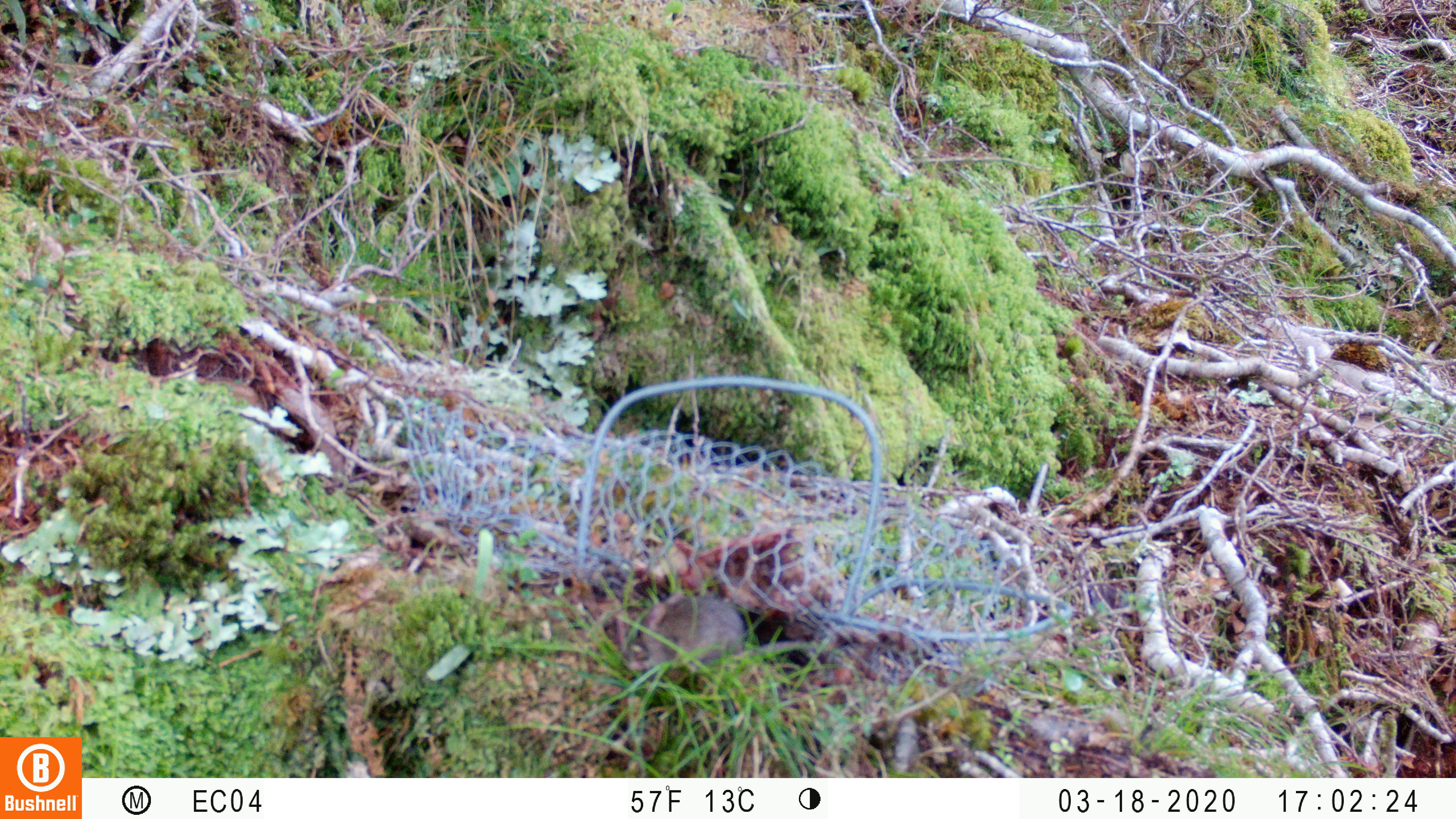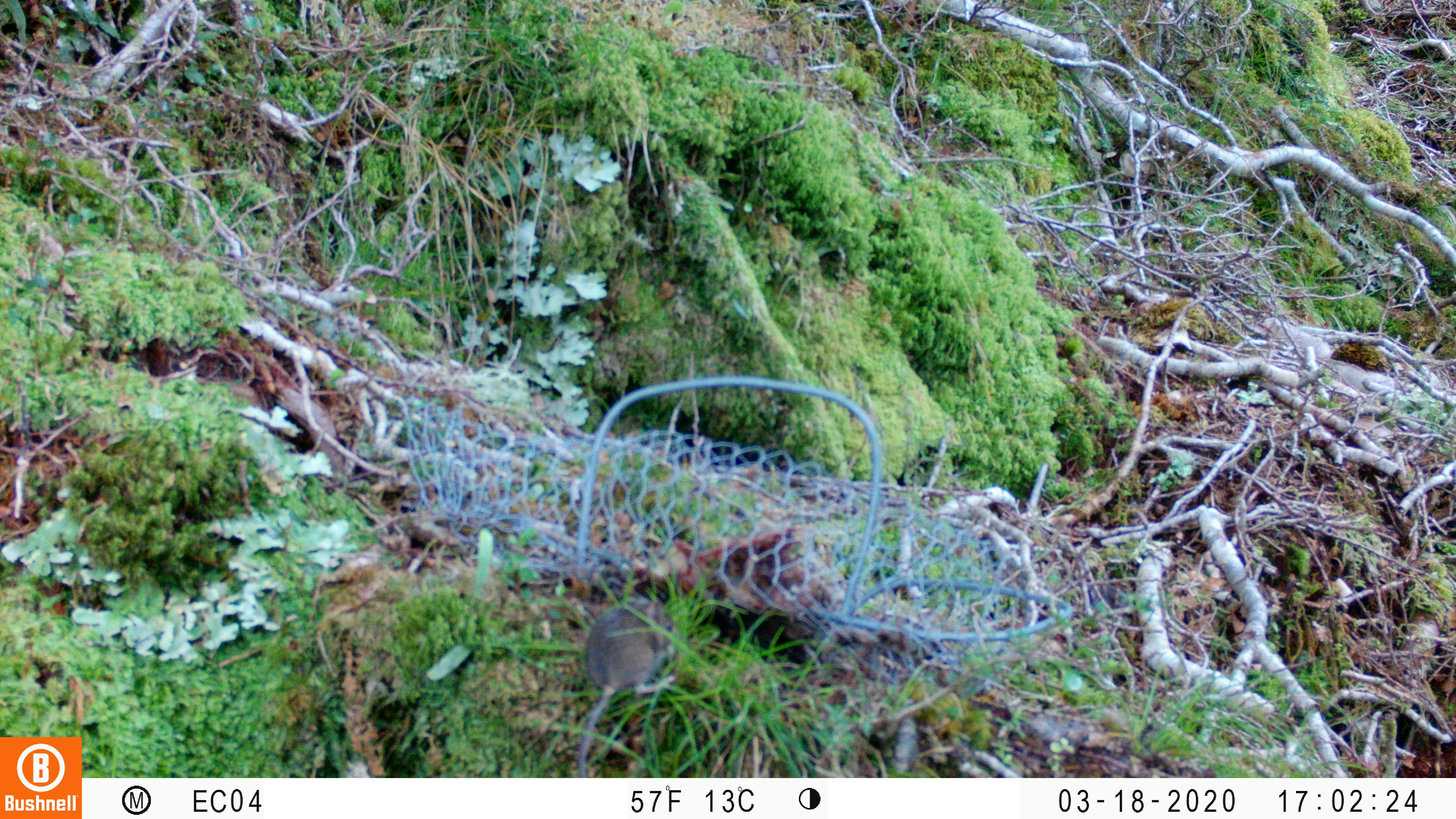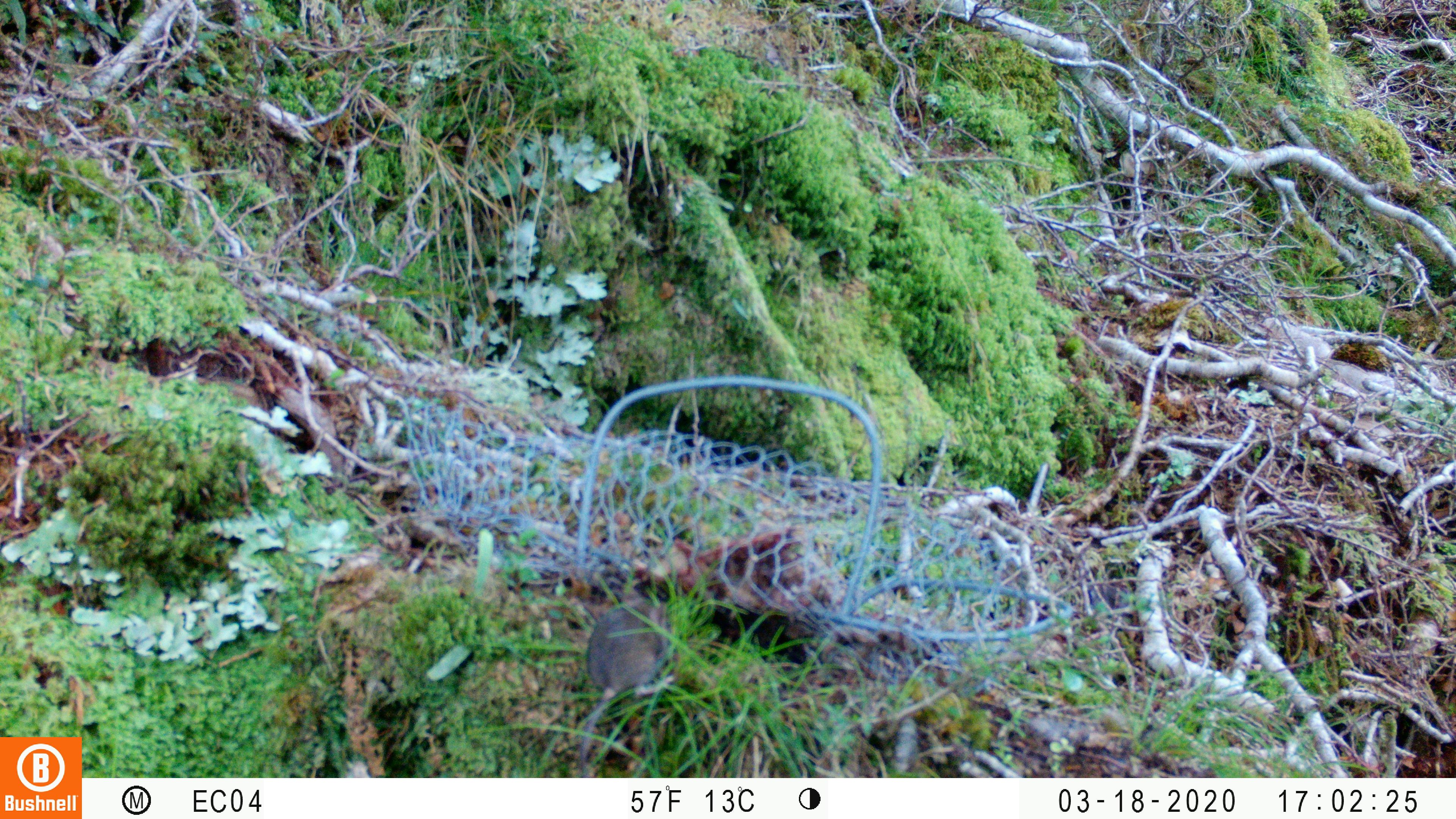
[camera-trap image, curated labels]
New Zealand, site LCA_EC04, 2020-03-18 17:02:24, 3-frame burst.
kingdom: Animalia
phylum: Chordata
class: Mammalia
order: Rodentia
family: Muridae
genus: Mus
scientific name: Mus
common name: mouse